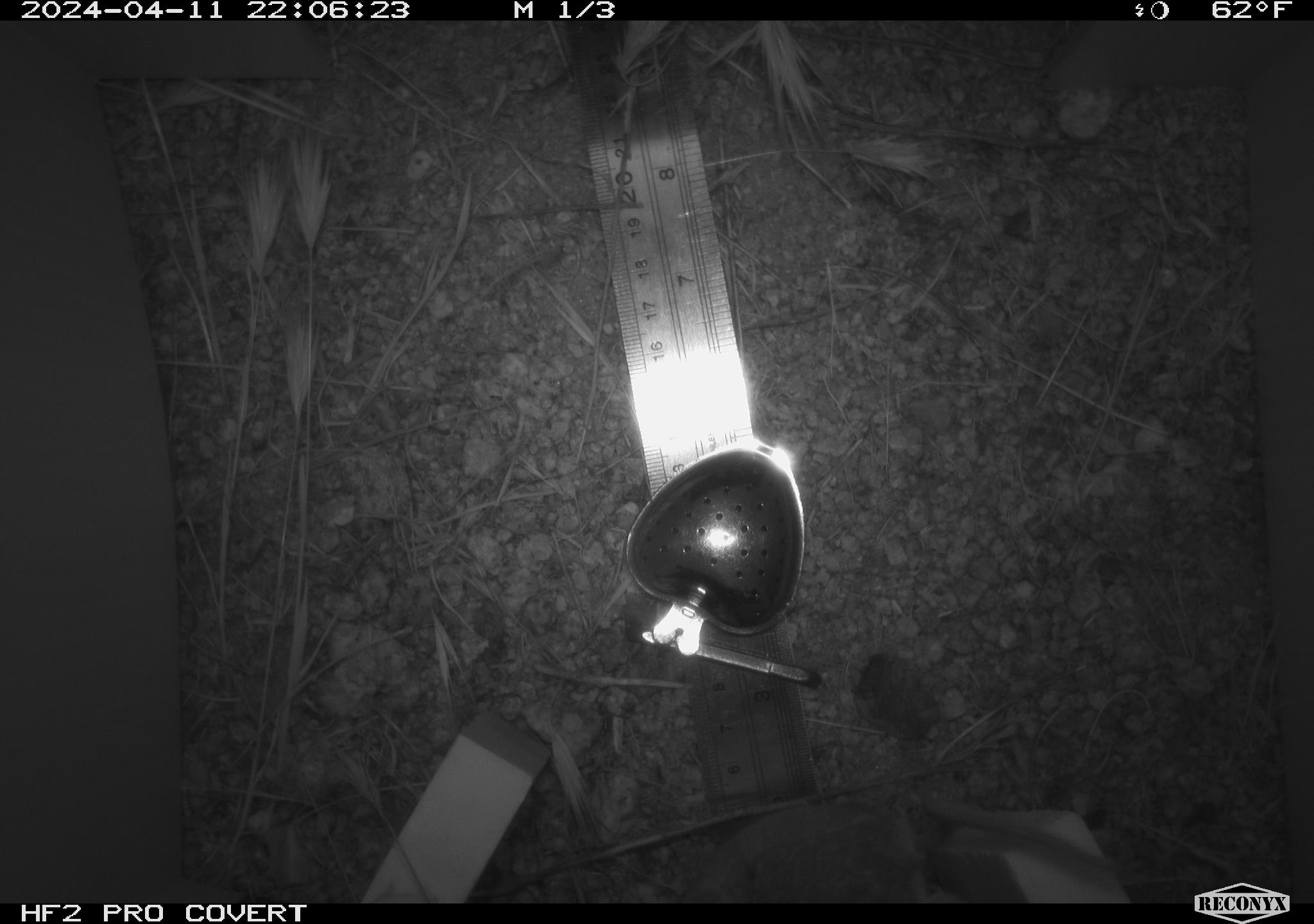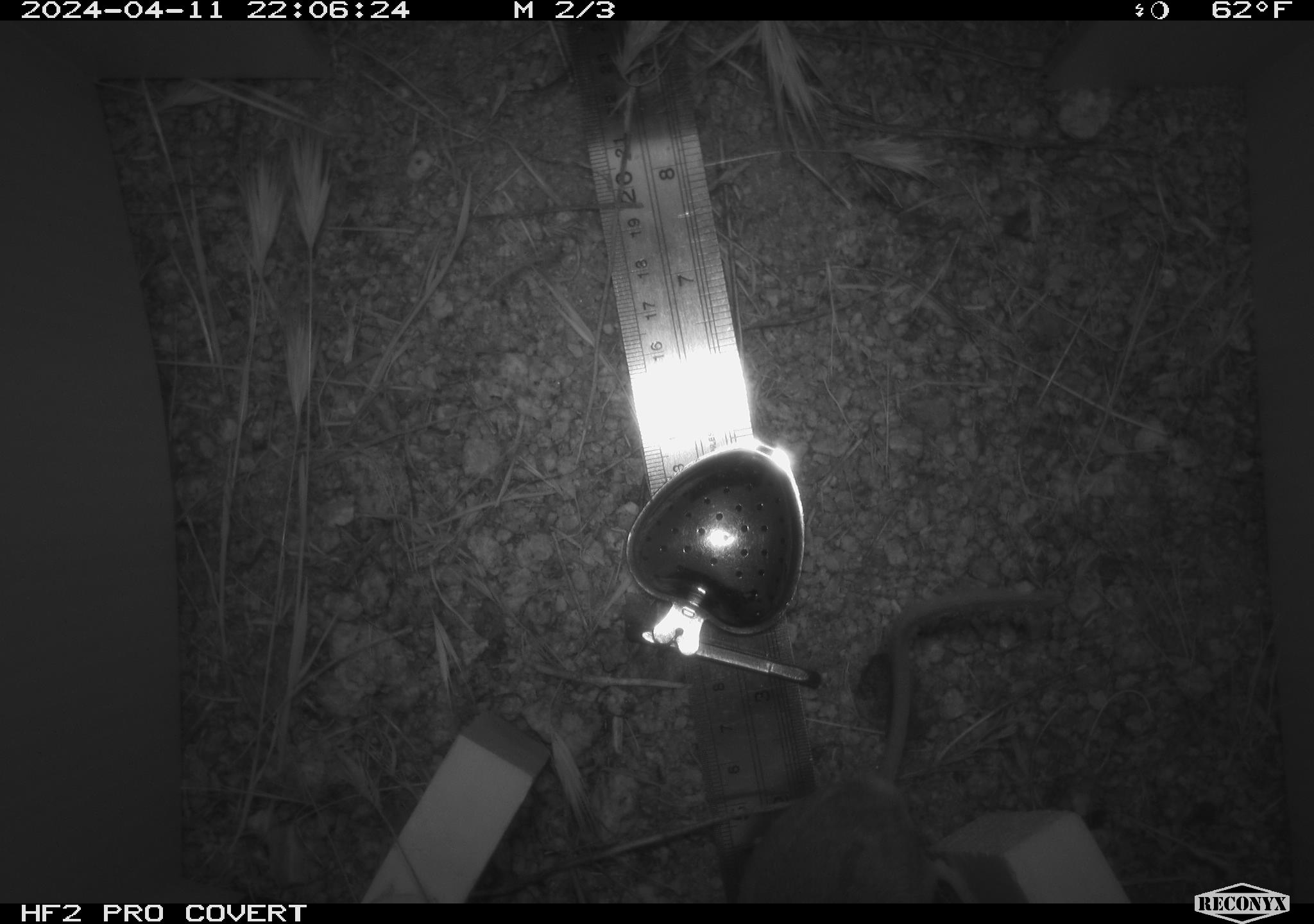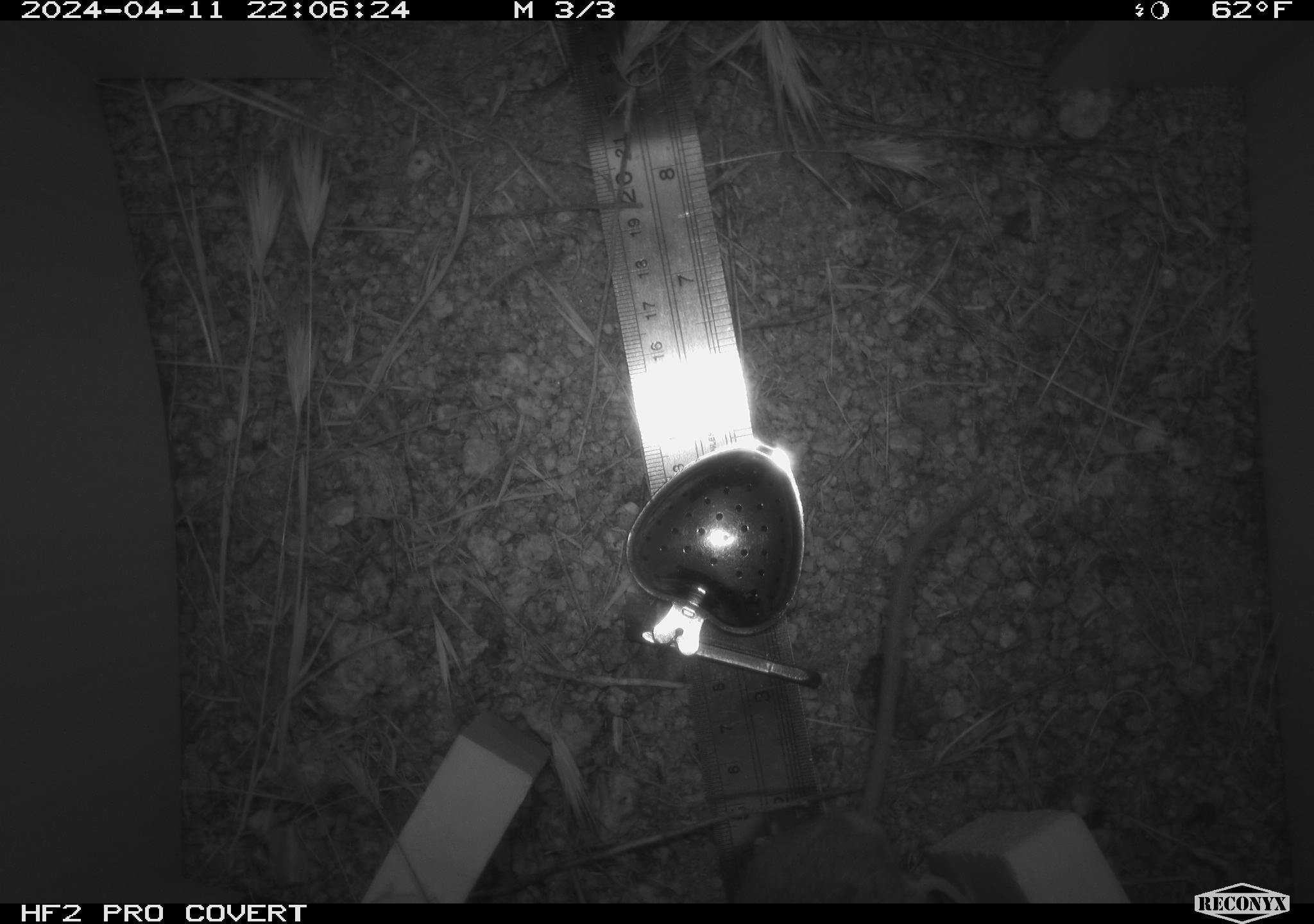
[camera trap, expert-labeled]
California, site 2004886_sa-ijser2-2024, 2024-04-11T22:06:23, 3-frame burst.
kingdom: Animalia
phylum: Chordata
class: Mammalia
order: Rodentia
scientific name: Rodentia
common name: mouse species